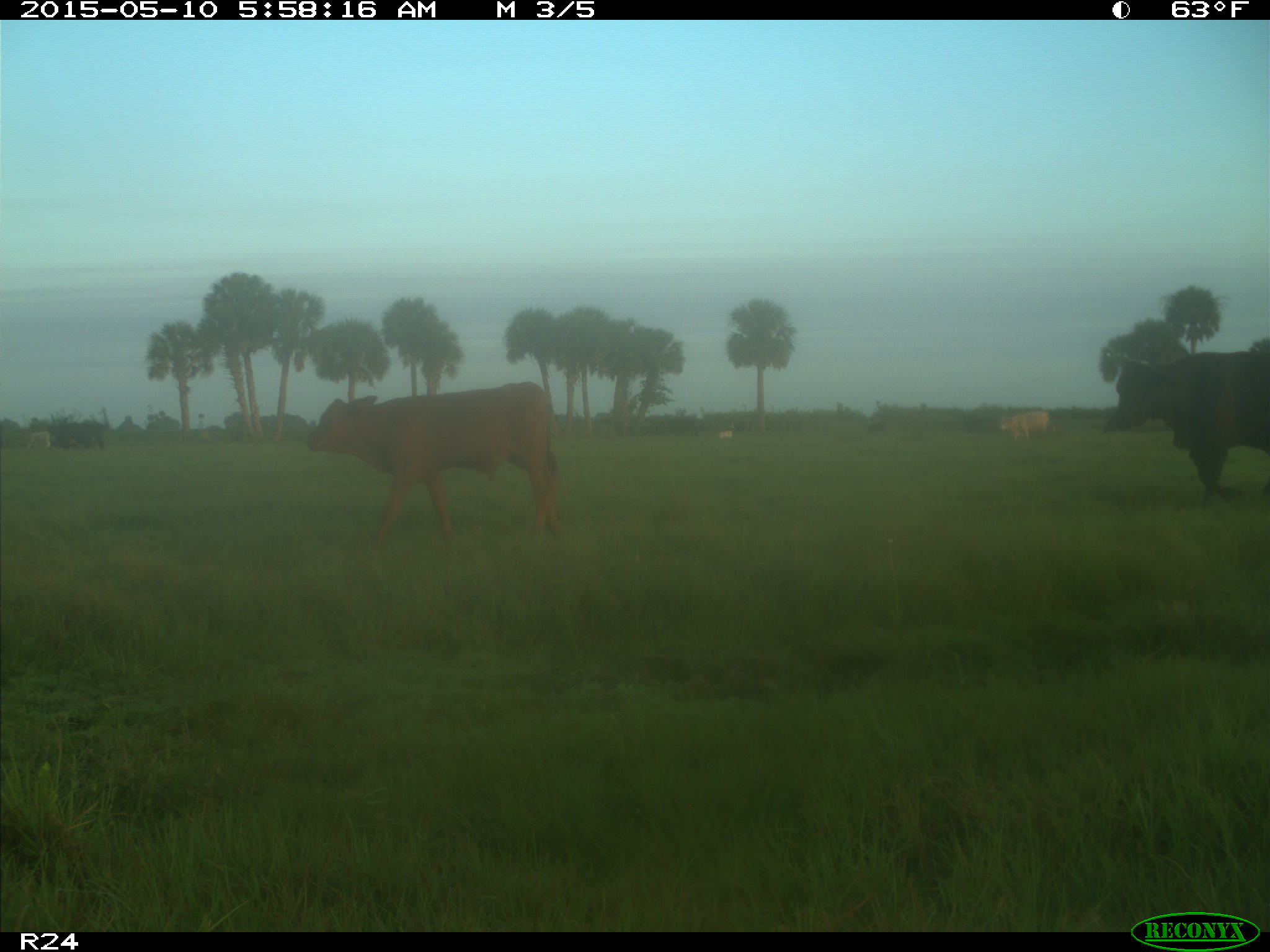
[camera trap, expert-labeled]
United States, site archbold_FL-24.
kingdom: Animalia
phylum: Chordata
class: Mammalia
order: Artiodactyla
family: Bovidae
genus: Bos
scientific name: Bos taurus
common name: domestic cow